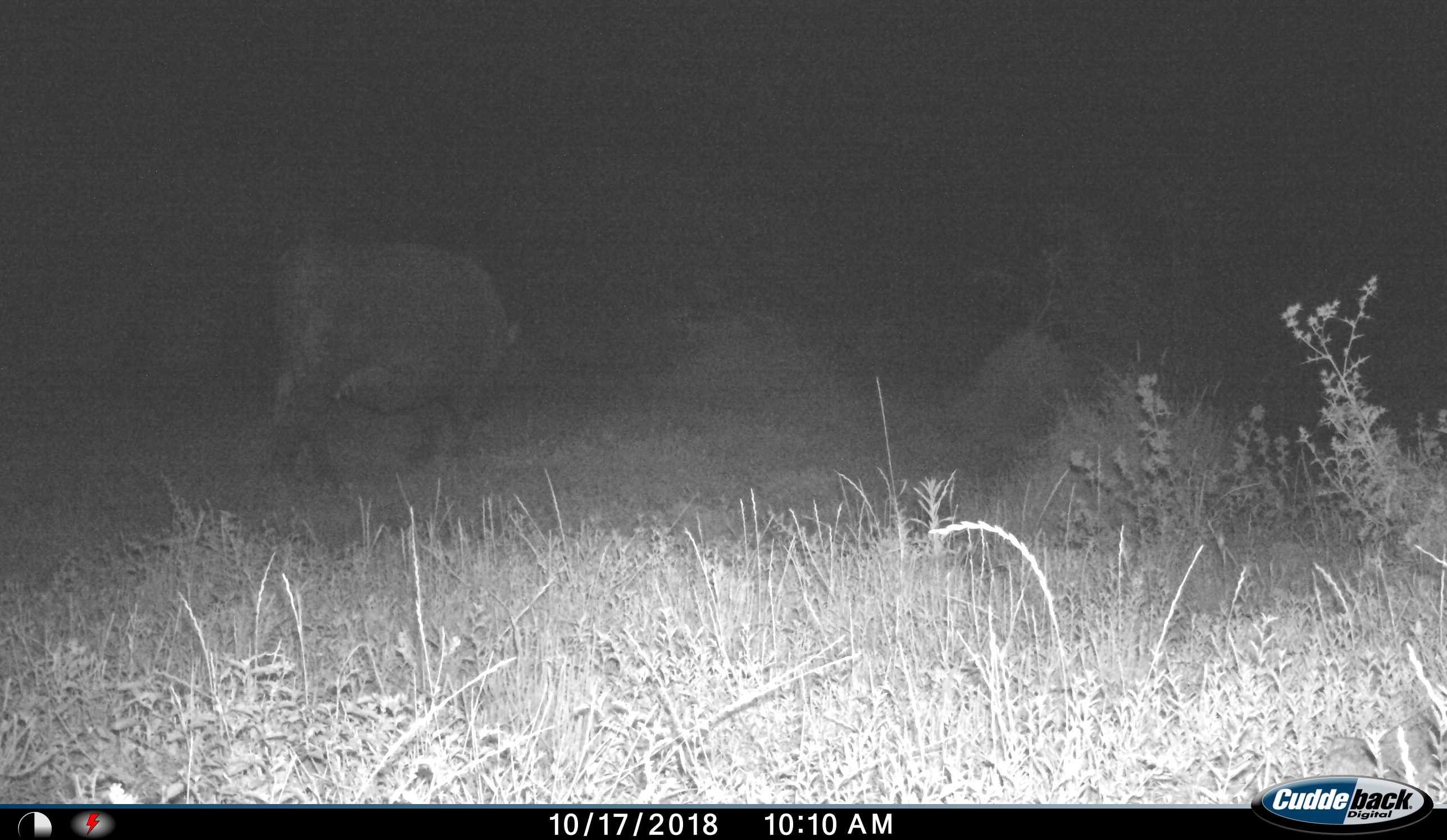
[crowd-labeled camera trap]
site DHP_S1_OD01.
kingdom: Animalia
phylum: Chordata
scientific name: Vertebrata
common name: domestic animal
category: domesticanimal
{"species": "domesticanimal (domestic animal) (Vertebrata)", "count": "1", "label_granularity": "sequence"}